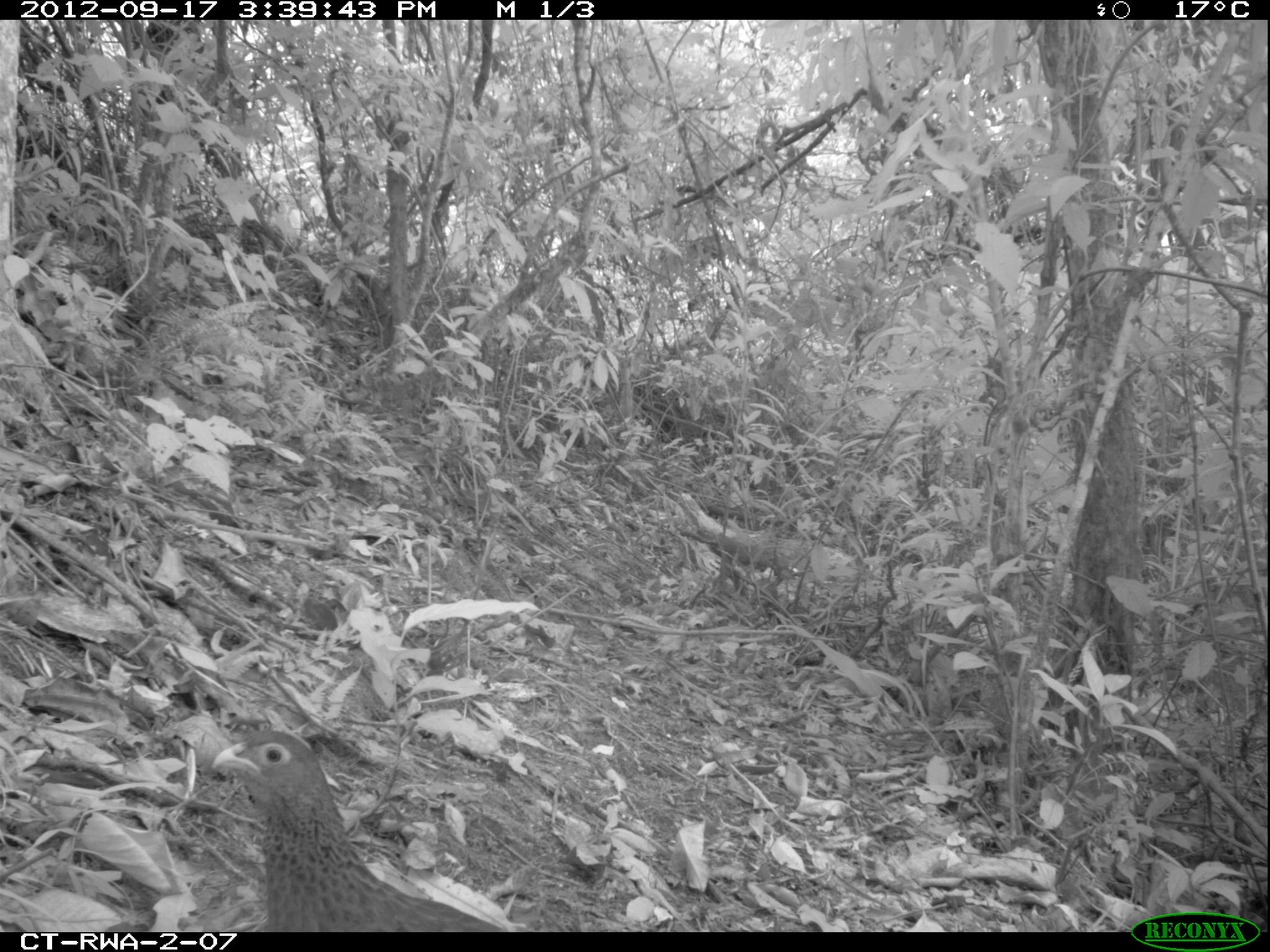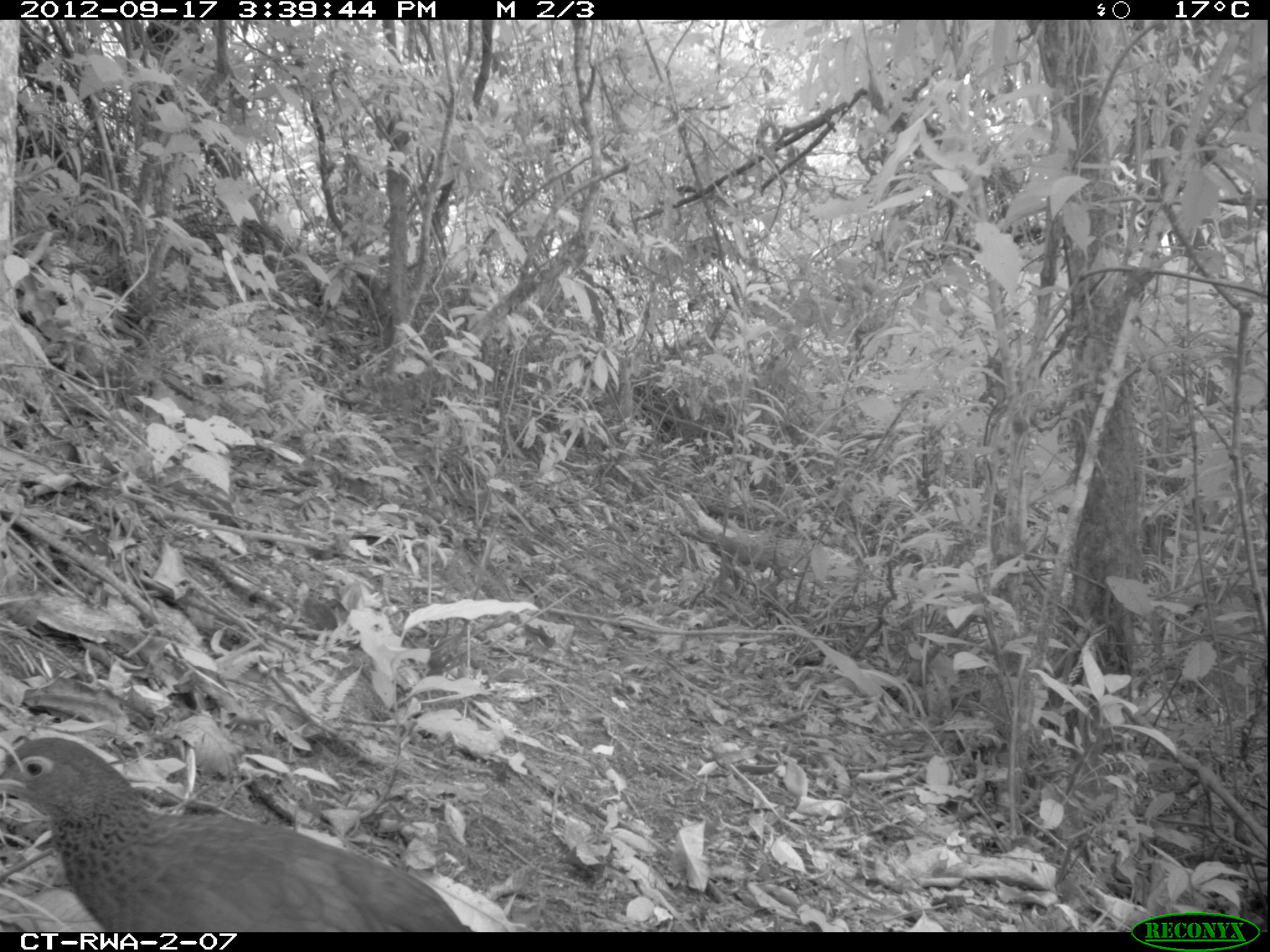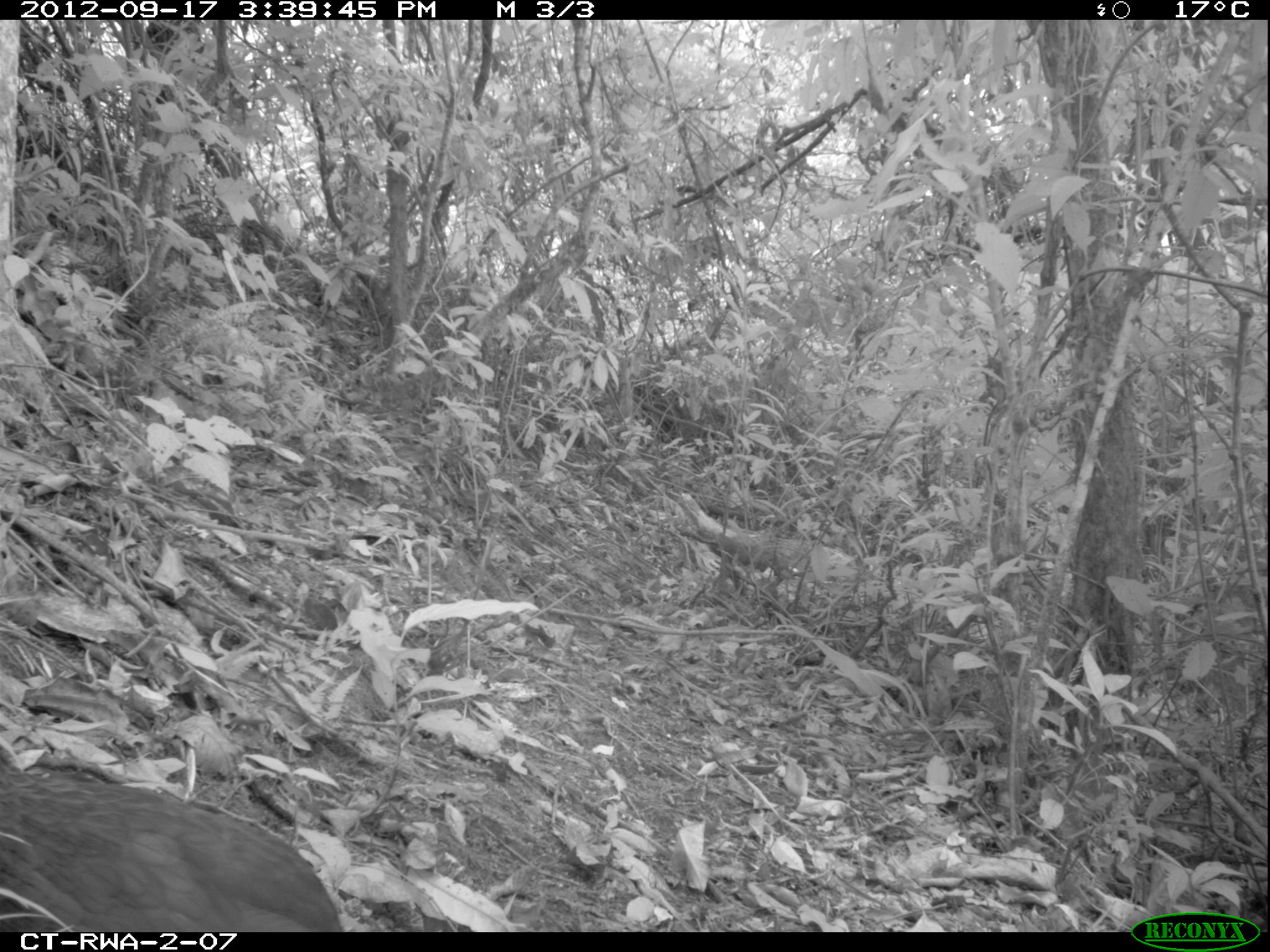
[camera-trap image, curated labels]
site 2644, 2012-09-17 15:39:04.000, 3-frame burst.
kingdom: Animalia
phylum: Chordata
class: Aves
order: Galliformes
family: Phasianidae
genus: Pternistis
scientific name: Pternistis nobilis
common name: handsome francolin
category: francolinus nobilis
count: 1